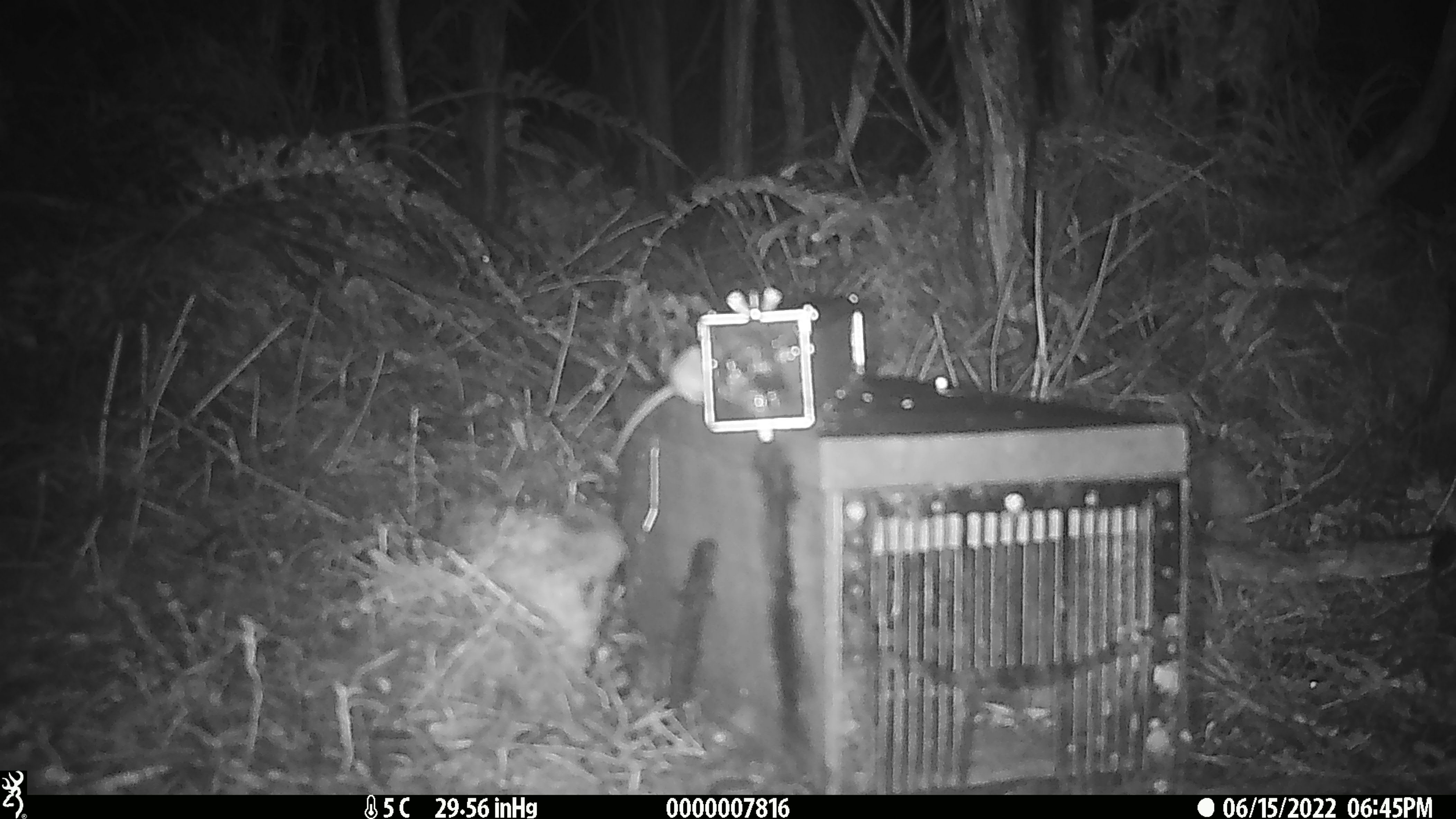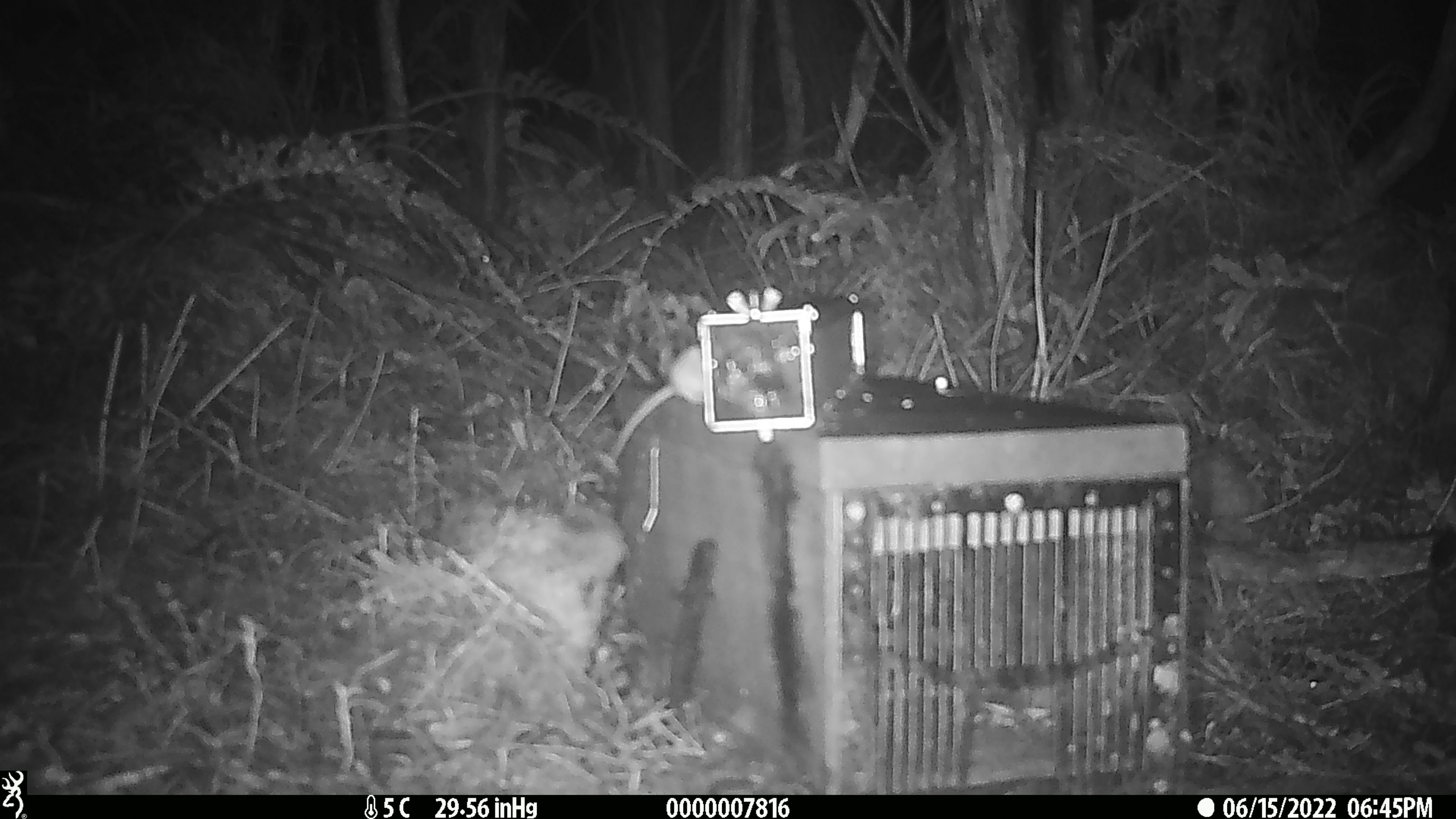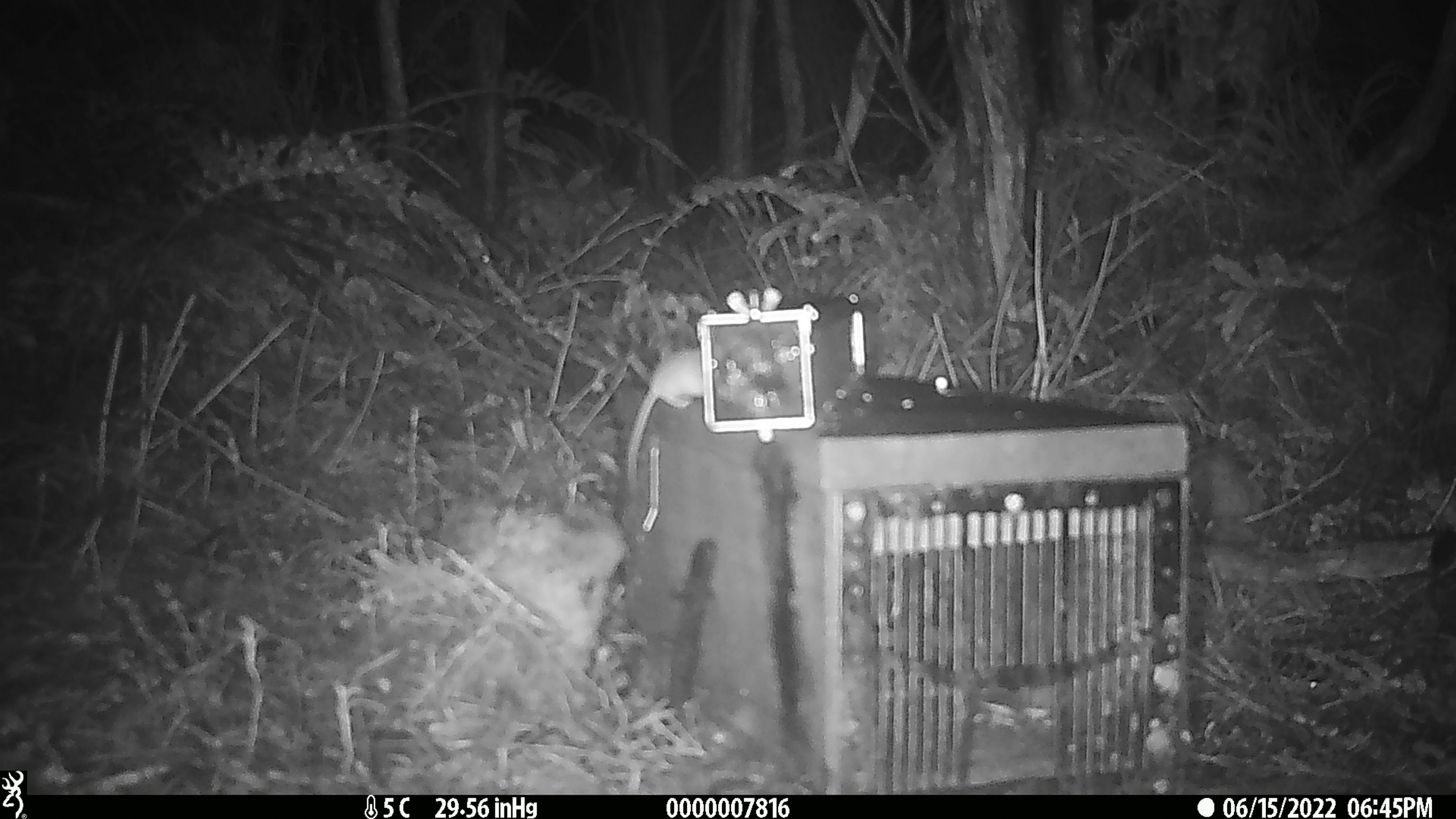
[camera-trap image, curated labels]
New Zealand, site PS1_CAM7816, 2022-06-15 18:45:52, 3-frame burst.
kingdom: Animalia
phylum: Chordata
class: Mammalia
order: Rodentia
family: Muridae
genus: Mus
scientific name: Mus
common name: mouse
Mouse (Mus).